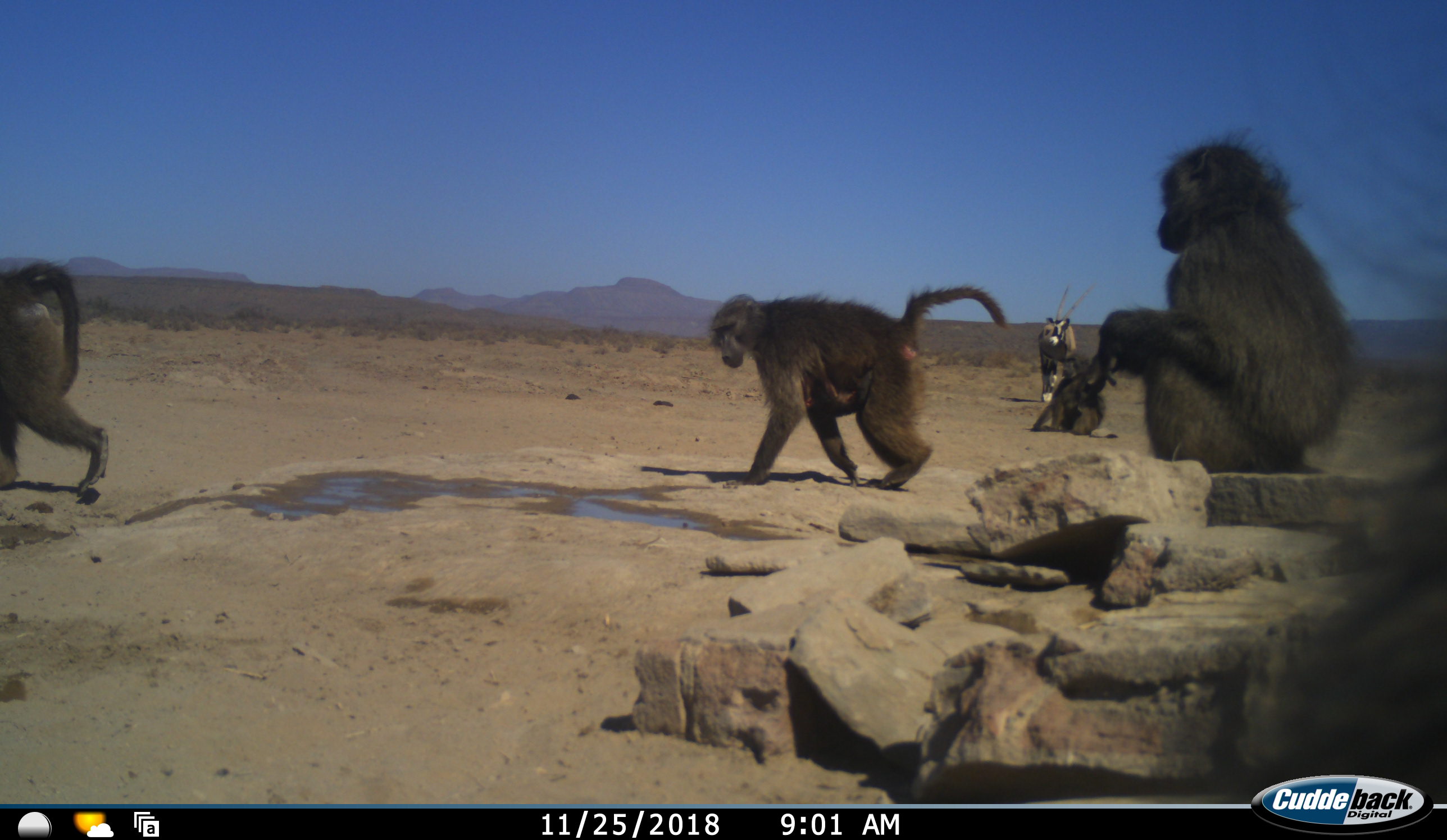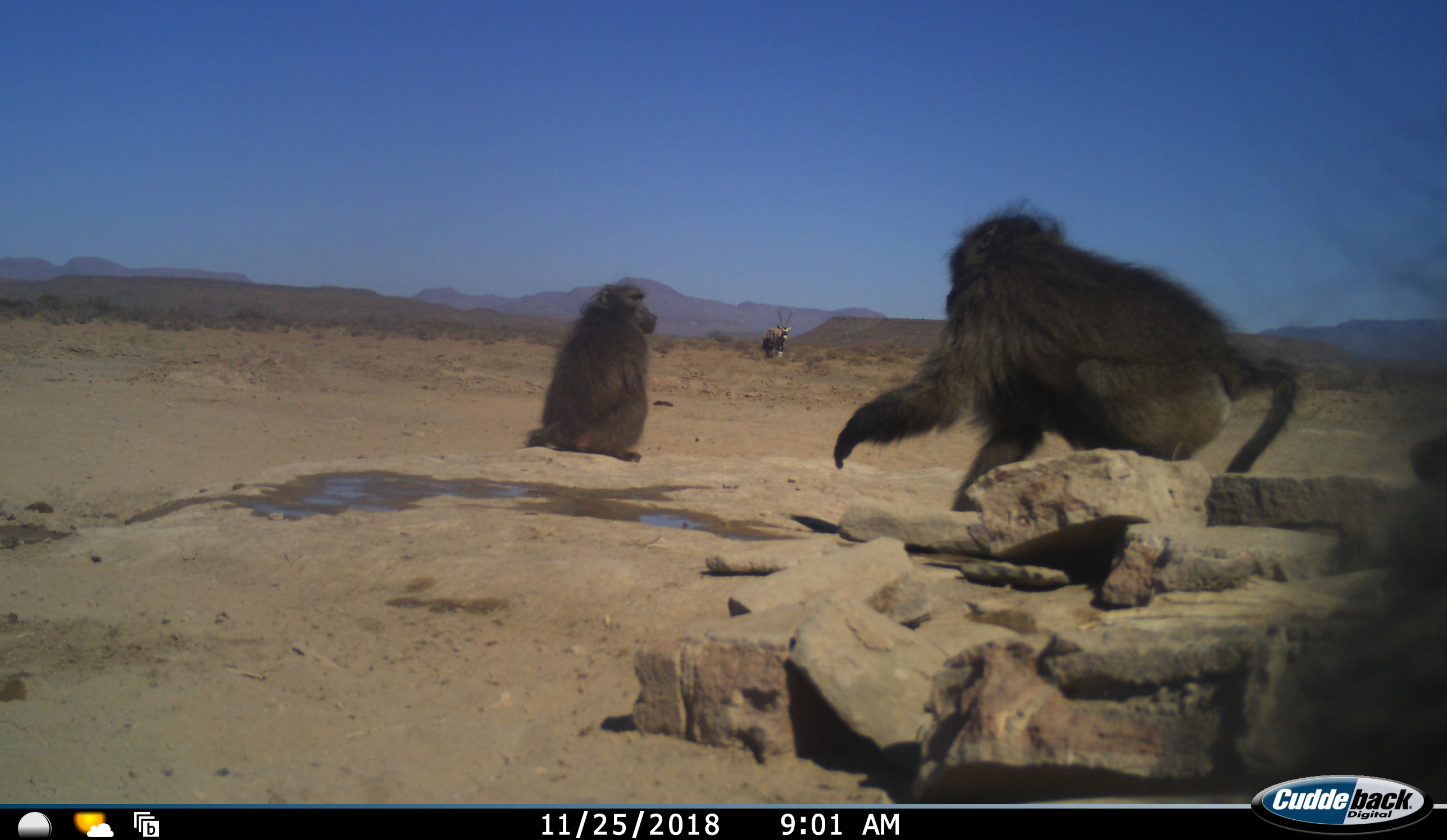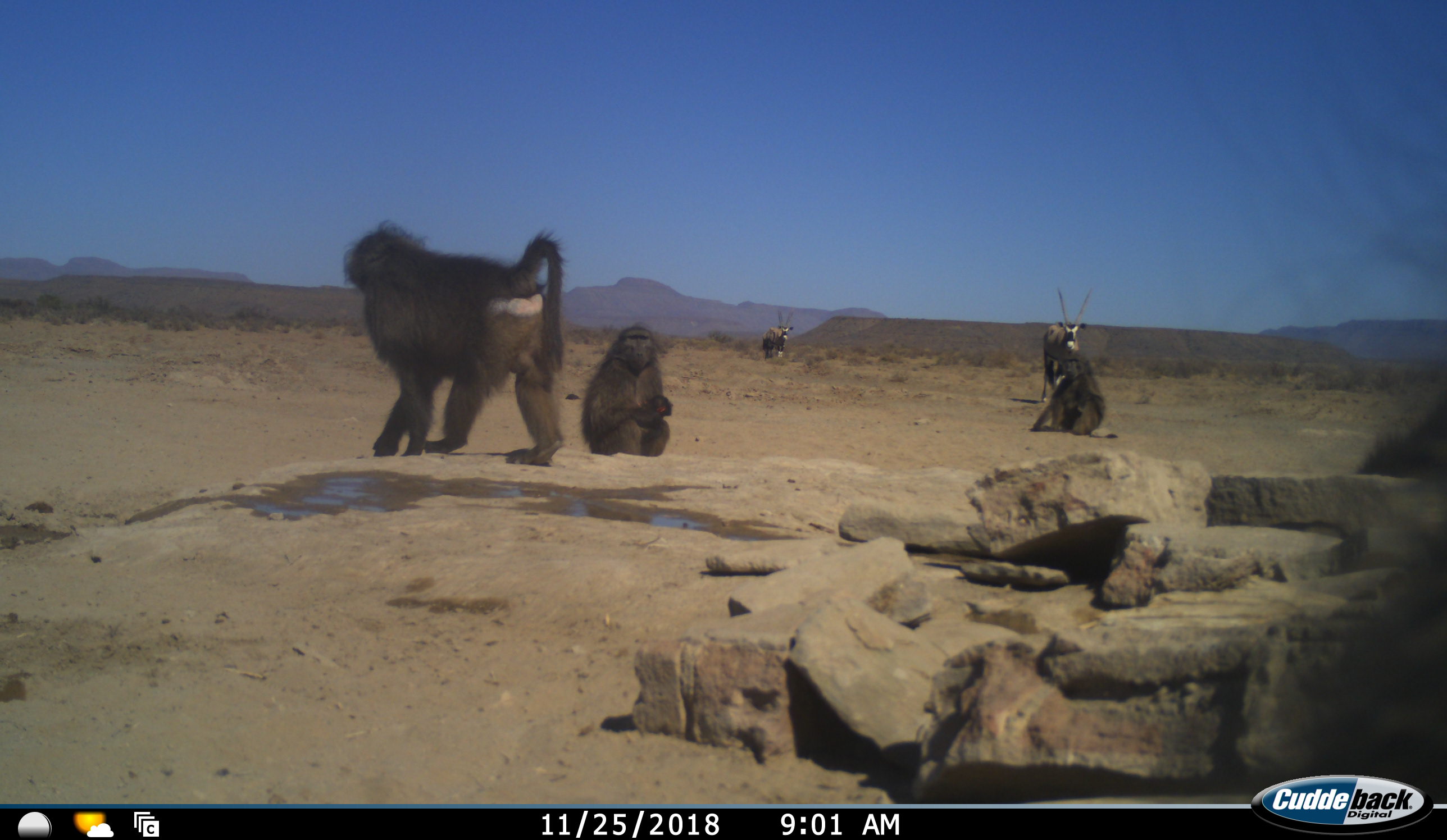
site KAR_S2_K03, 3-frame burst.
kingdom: Animalia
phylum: Chordata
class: Mammalia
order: Primates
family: Cercopithecidae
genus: Papio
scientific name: Papio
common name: baboon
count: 4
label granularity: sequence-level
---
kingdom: Animalia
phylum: Chordata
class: Mammalia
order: Artiodactyla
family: Bovidae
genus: Oryx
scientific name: Oryx gazella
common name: gemsbok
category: oryx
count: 2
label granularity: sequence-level